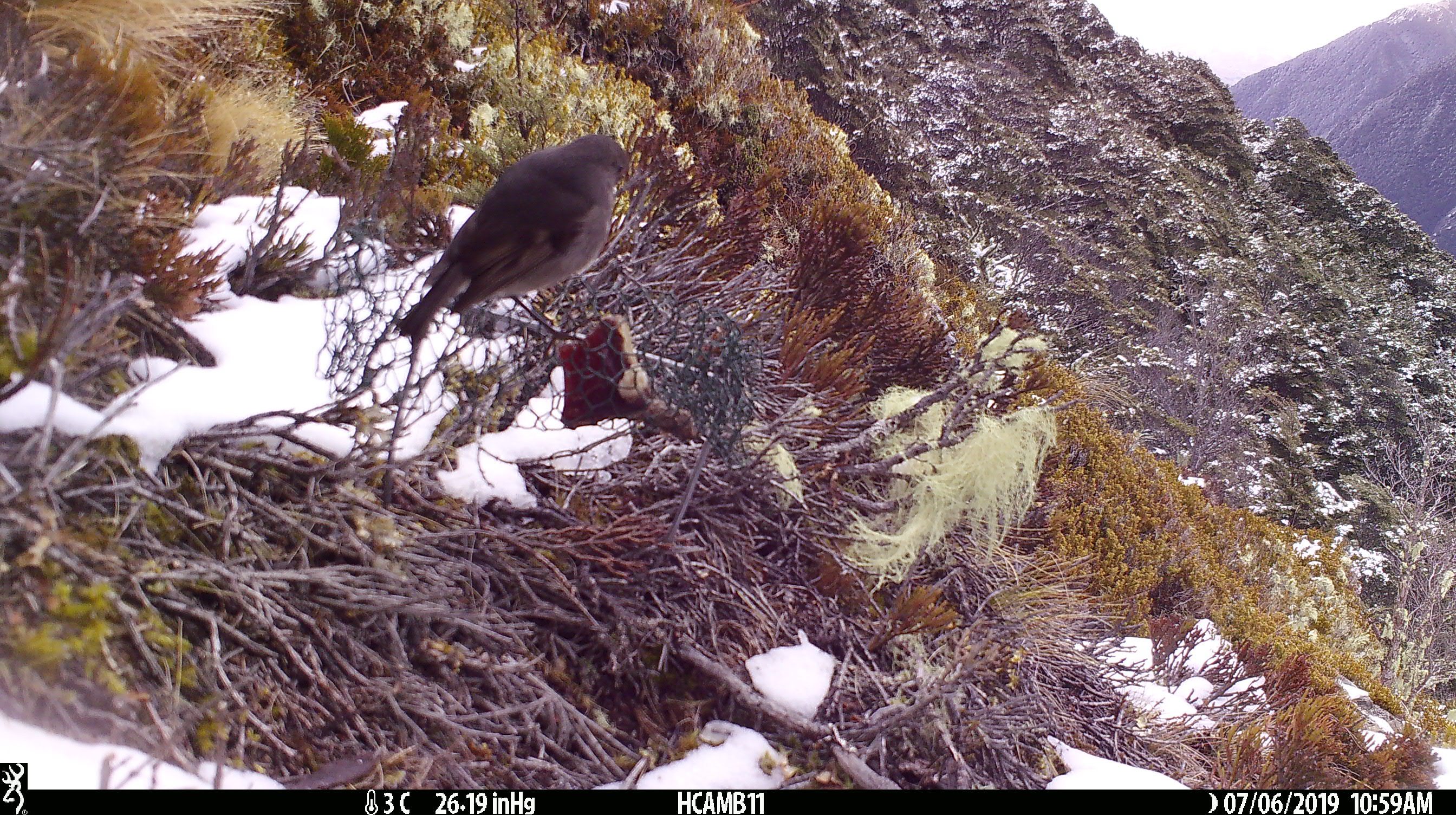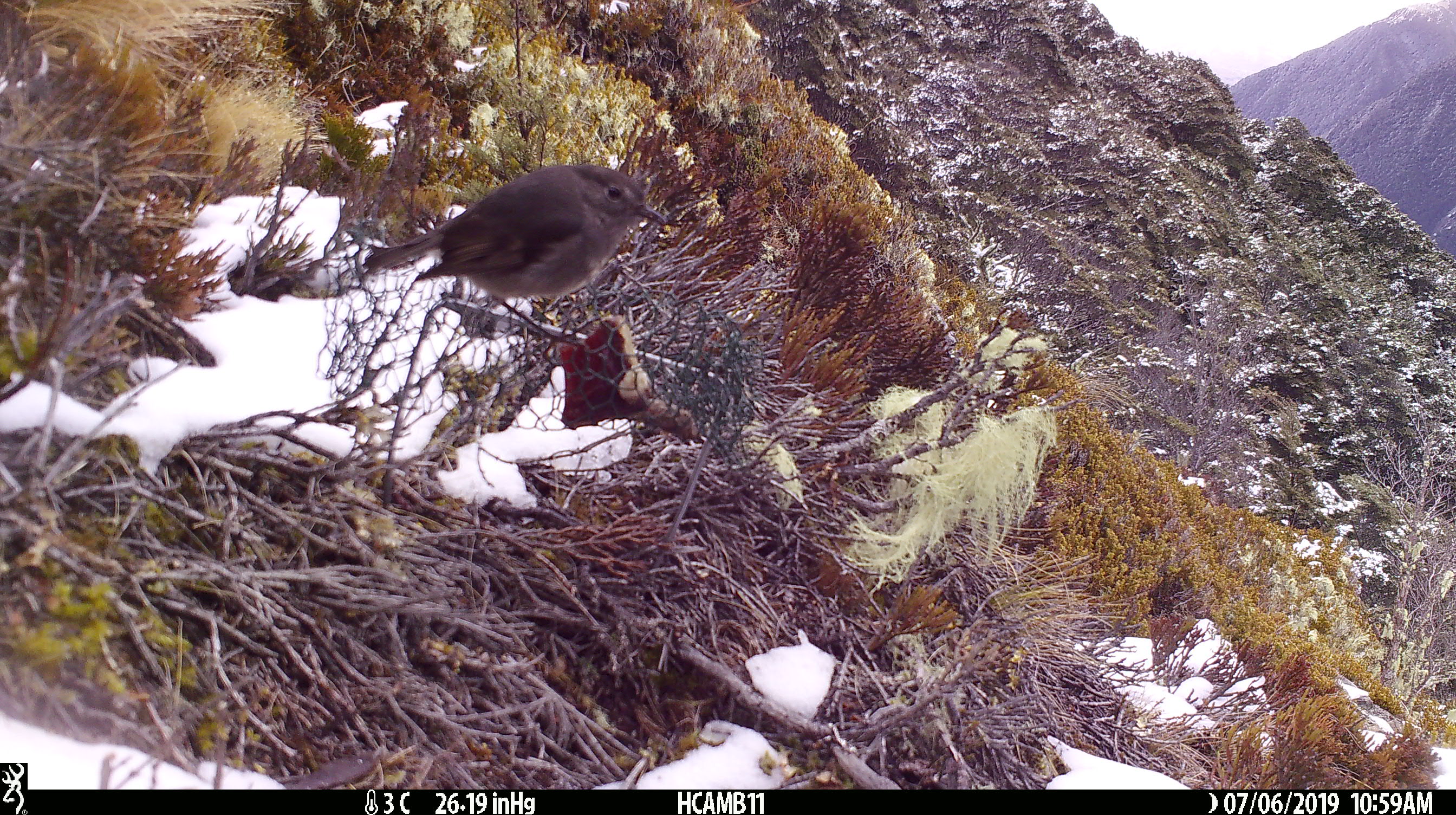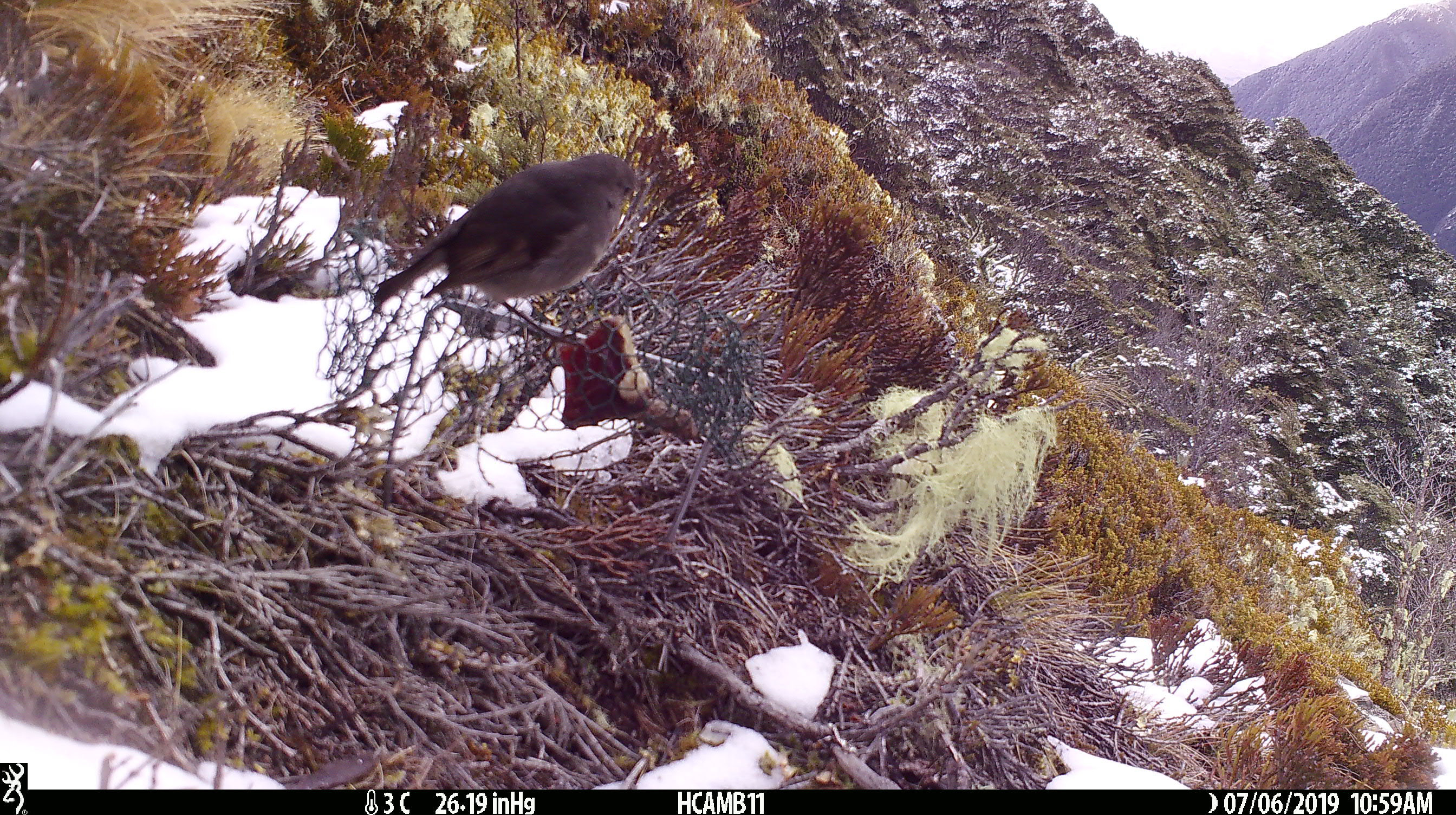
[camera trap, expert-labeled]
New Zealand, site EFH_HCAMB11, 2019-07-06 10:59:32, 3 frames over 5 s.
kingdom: Animalia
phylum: Chordata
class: Aves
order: Passeriformes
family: Petroicidae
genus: Petroica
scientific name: Petroica australis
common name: new zealand robin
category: robin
Robin (new zealand robin) (Petroica australis).